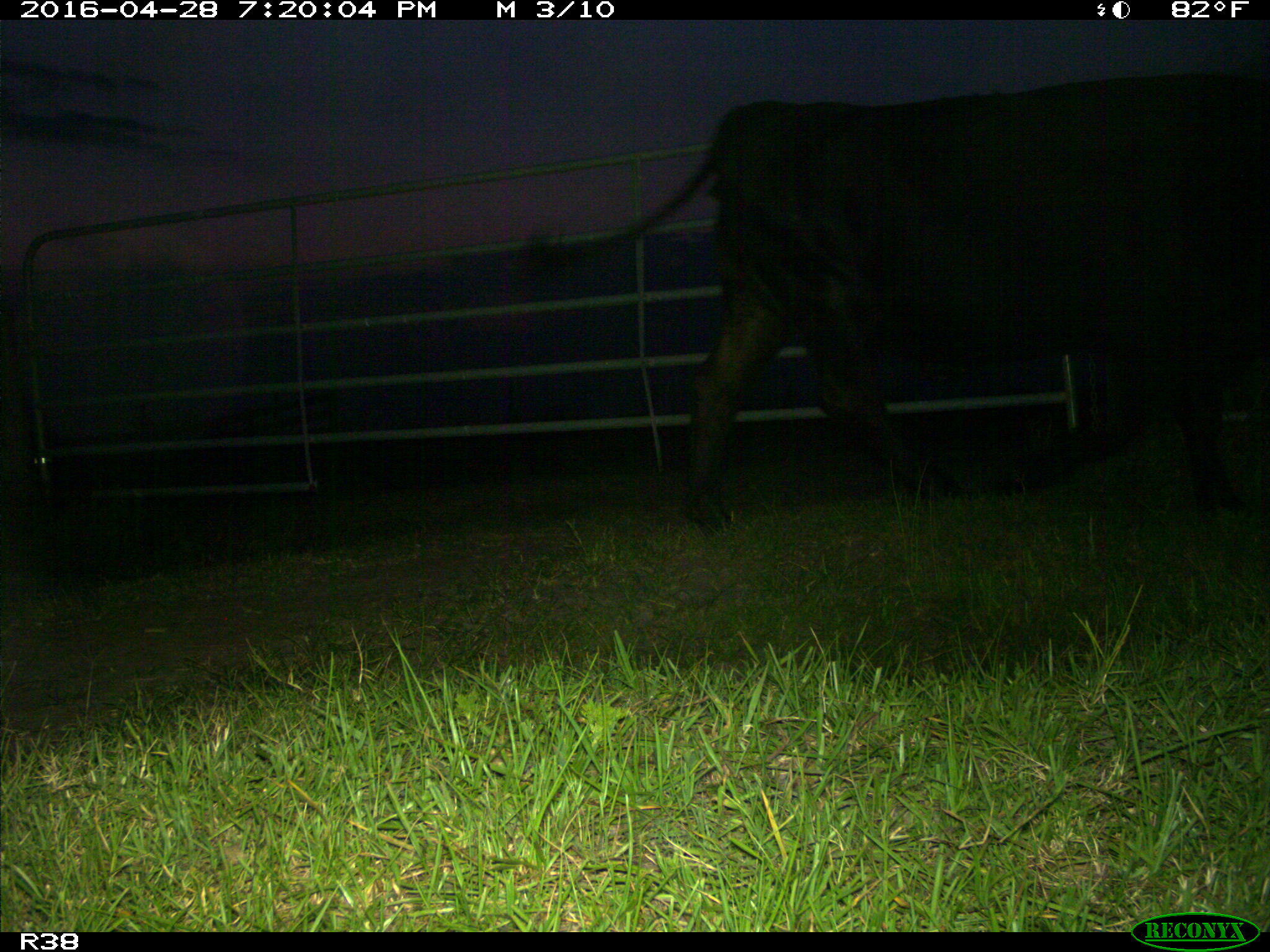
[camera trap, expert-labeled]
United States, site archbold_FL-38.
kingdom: Animalia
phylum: Chordata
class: Mammalia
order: Artiodactyla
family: Bovidae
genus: Bos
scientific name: Bos taurus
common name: domestic cow